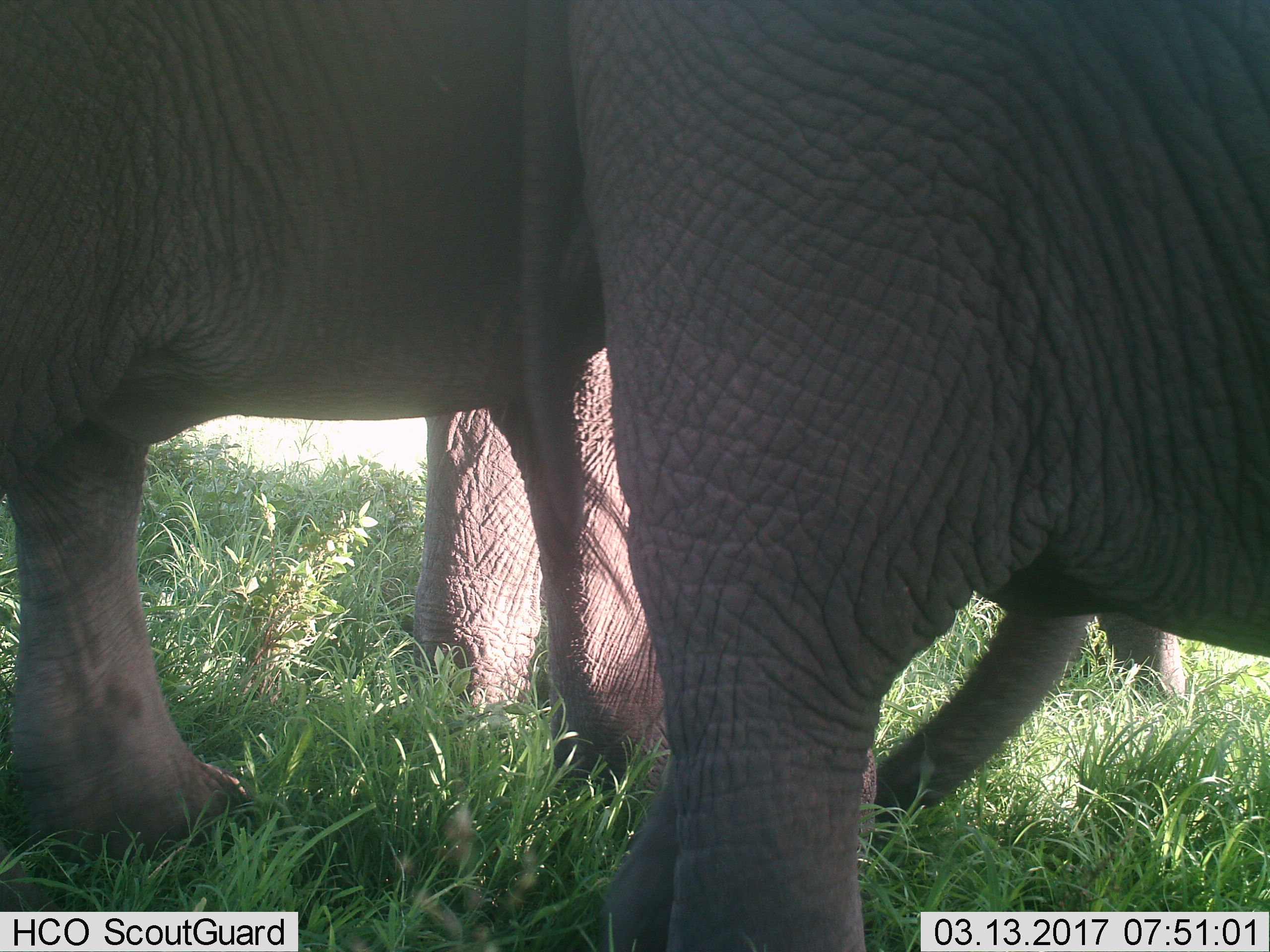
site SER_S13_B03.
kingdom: Animalia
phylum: Chordata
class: Mammalia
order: Proboscidea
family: Elephantidae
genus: Loxodonta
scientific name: Loxodonta africana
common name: african bush elephant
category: elephant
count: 2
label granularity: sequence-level